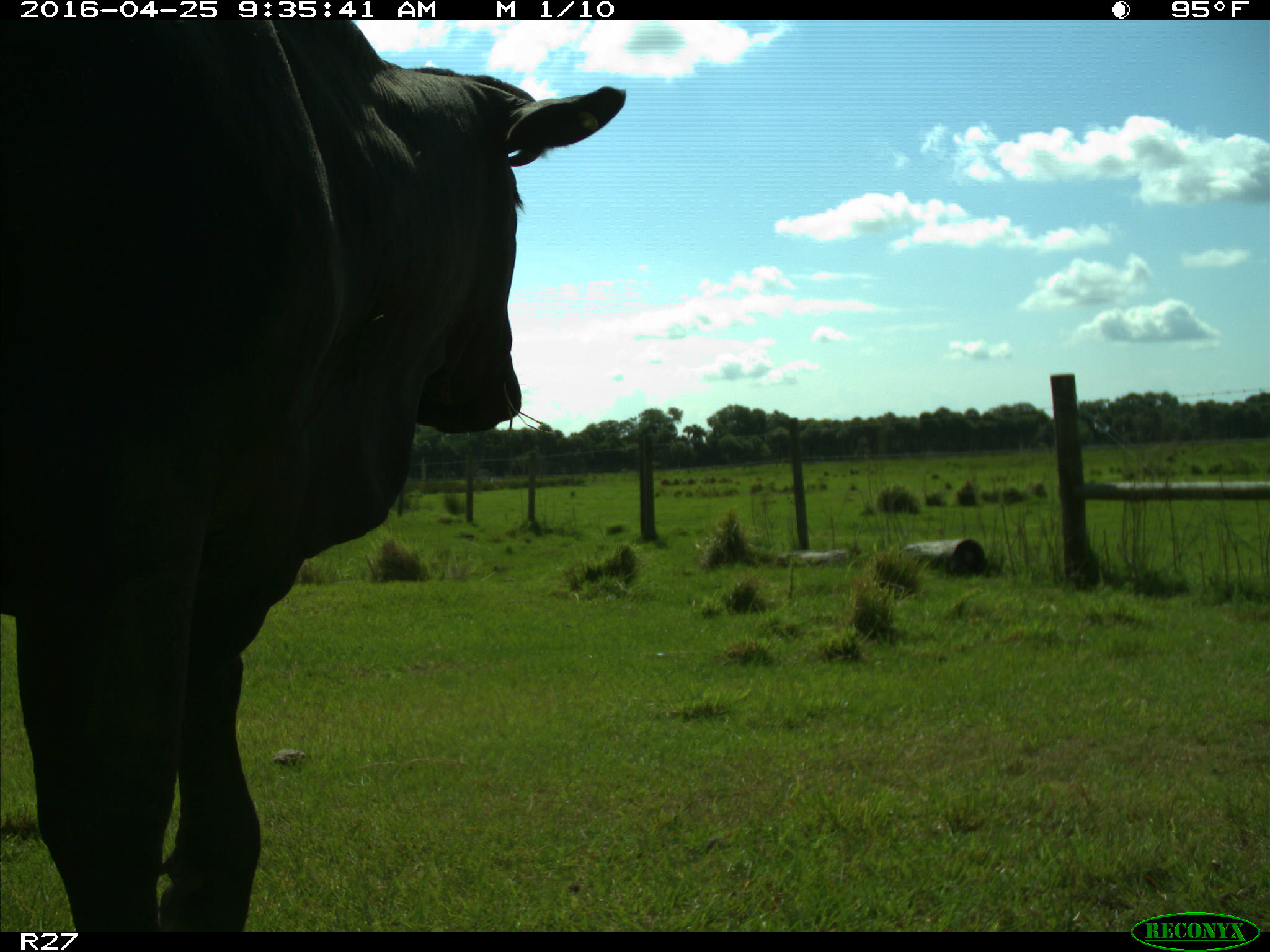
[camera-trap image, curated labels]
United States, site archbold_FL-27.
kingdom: Animalia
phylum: Chordata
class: Mammalia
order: Artiodactyla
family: Bovidae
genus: Bos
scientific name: Bos taurus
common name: domestic cow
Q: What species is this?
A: Bos taurus (domestic cow).